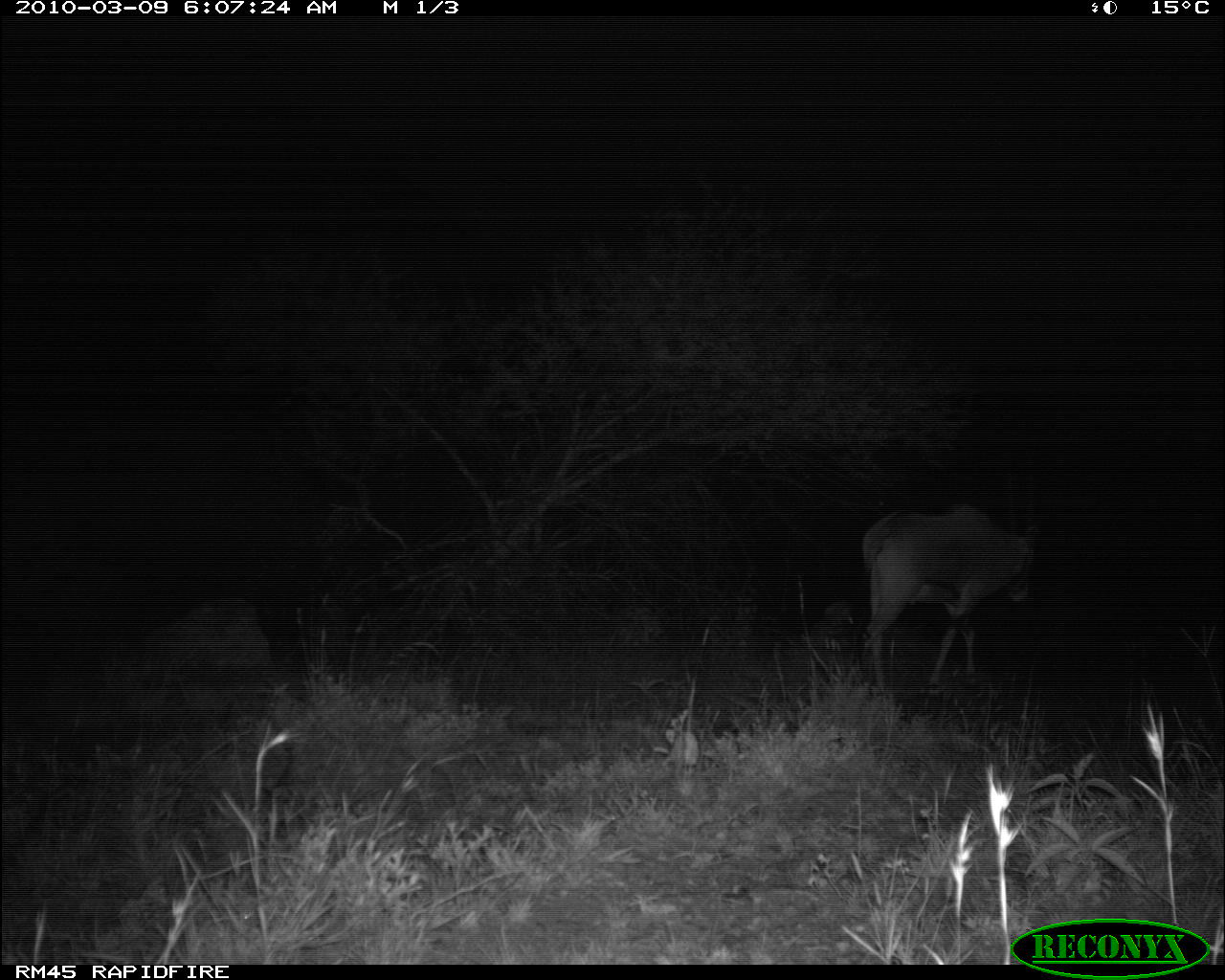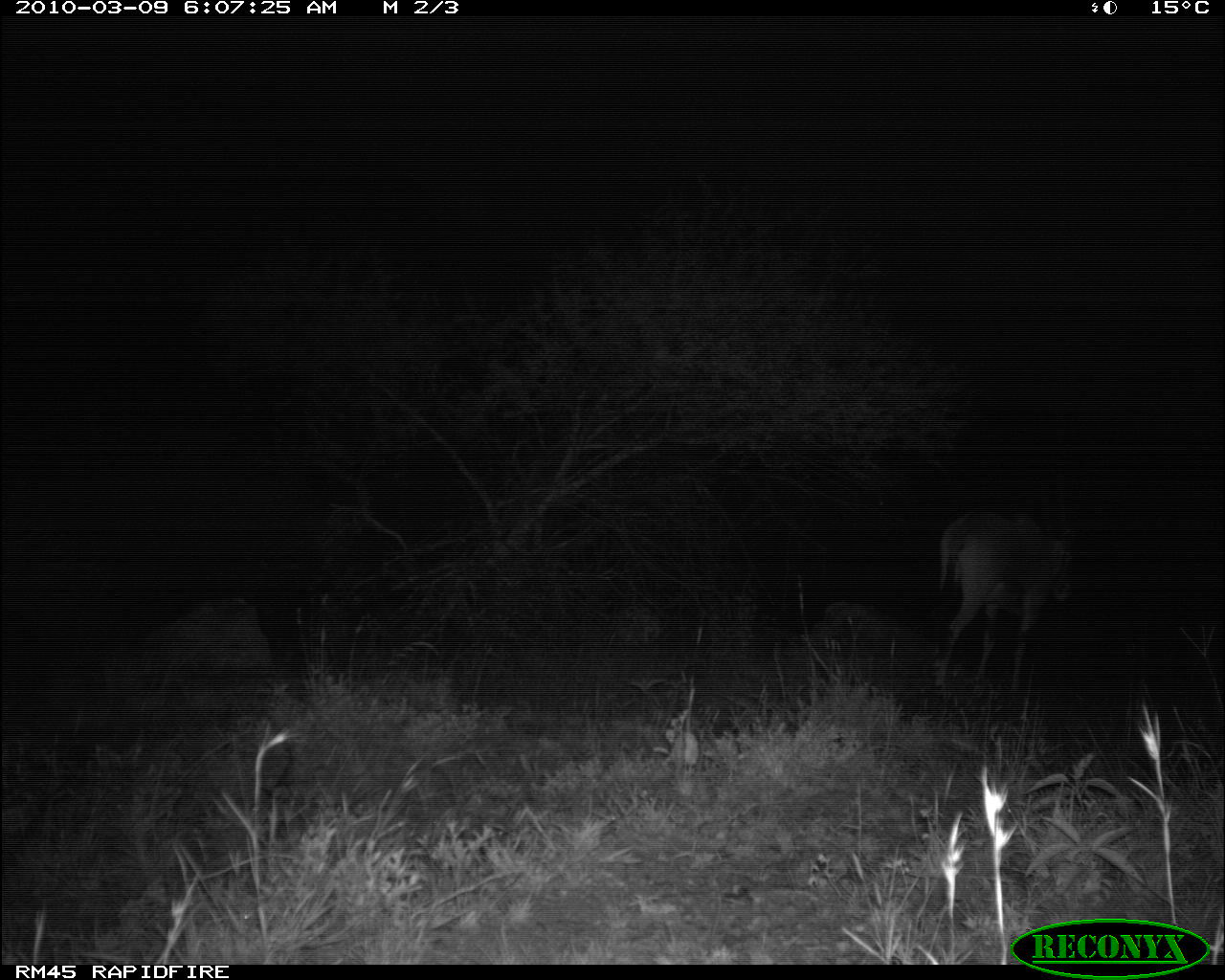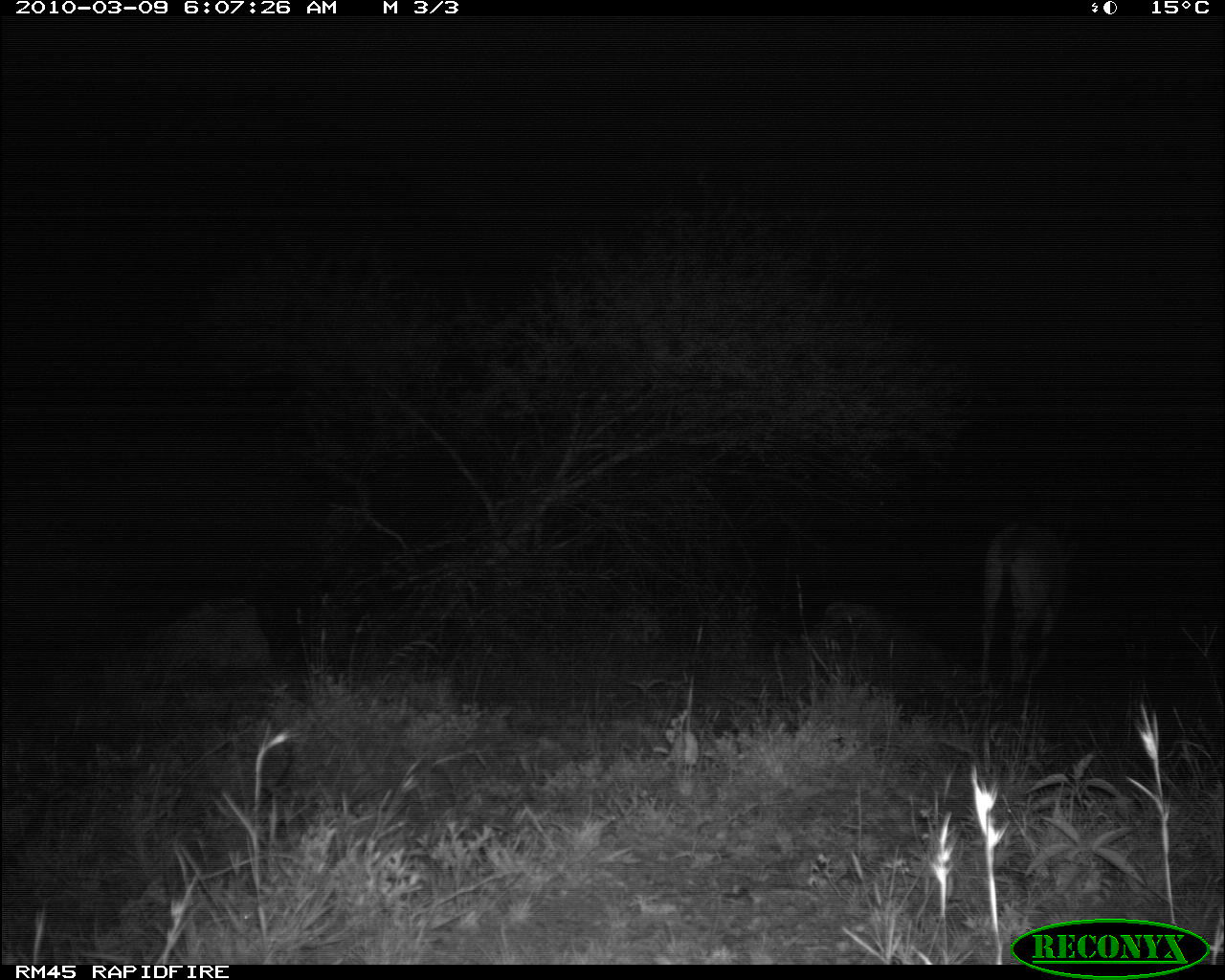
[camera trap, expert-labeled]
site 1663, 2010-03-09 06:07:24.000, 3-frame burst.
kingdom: Animalia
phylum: Chordata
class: Mammalia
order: Artiodactyla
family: Bovidae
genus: Oryx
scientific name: Oryx beisa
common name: east african oryx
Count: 1.